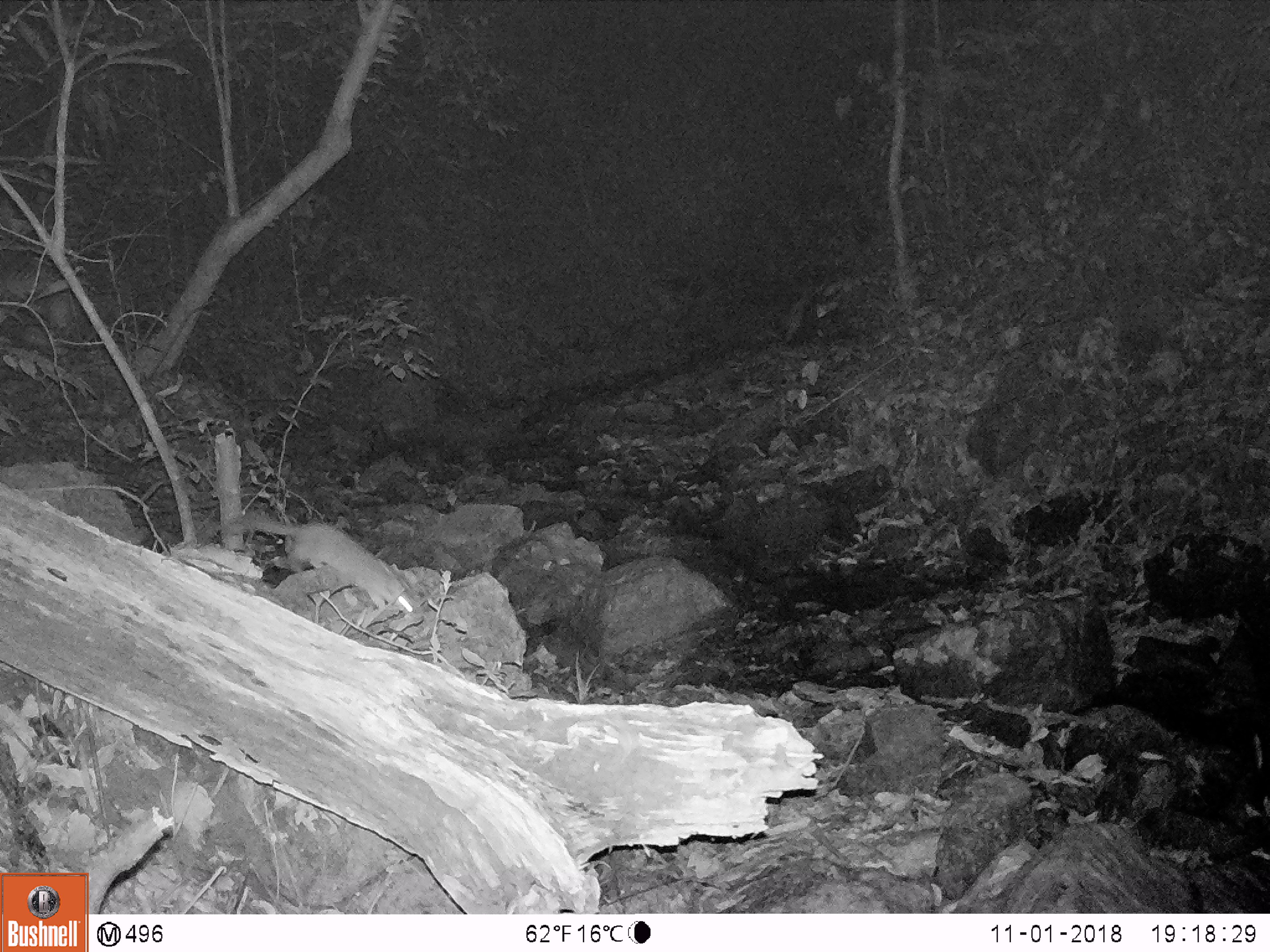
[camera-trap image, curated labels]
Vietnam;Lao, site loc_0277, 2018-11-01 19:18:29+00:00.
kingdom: Animalia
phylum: Chordata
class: Mammalia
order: Carnivora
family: Mustelidae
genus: Melogale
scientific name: Melogale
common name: ferret badger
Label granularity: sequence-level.